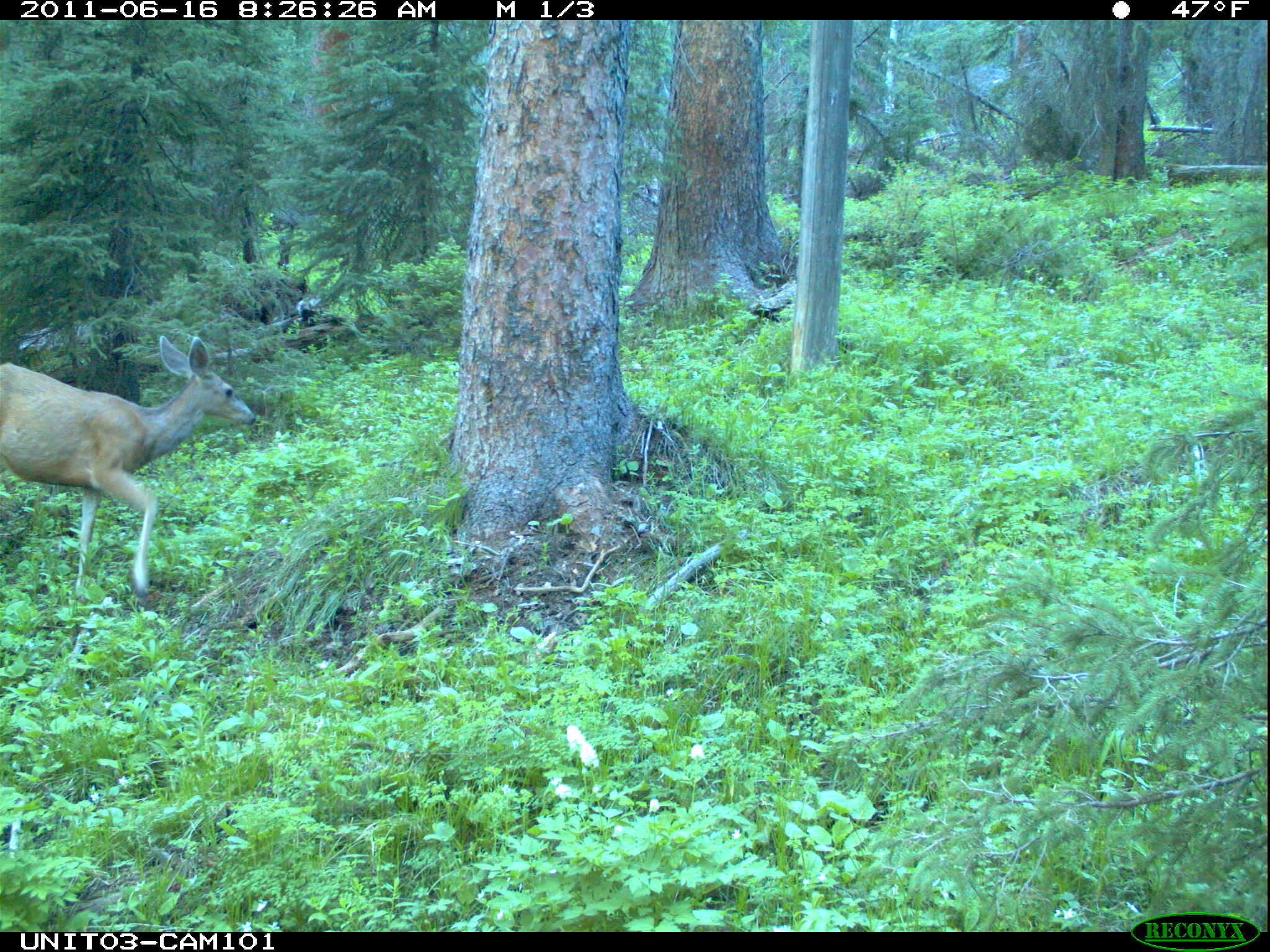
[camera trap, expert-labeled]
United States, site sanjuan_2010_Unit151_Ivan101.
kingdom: Animalia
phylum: Chordata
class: Mammalia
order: Artiodactyla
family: Cervidae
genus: Odocoileus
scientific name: Odocoileus hemionus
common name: mule deer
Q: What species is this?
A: Odocoileus hemionus (mule deer).